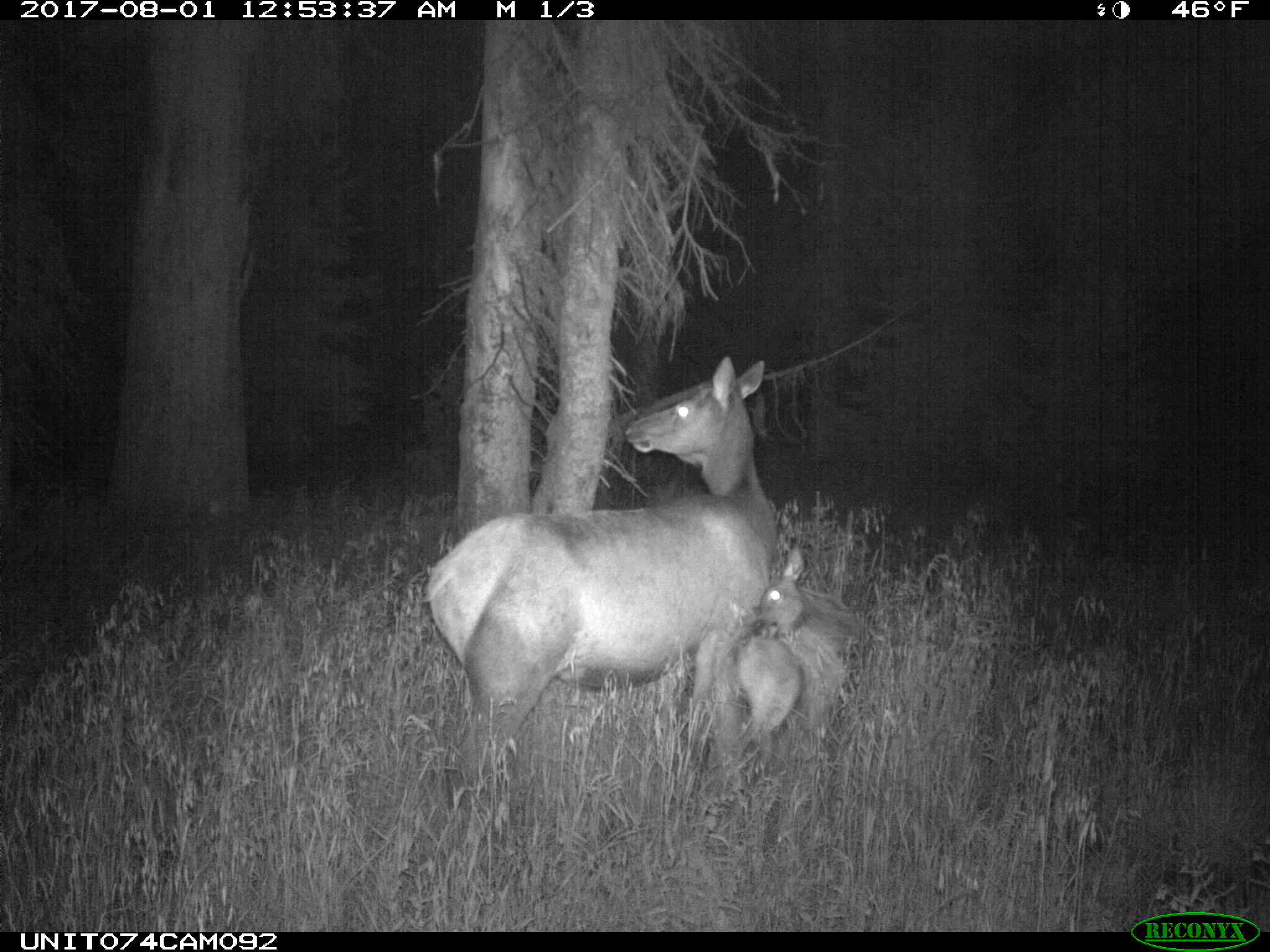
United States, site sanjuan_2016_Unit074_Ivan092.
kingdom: Animalia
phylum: Chordata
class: Mammalia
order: Artiodactyla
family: Cervidae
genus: Cervus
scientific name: Cervus elaphus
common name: red deer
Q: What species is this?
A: Cervus elaphus (red deer).